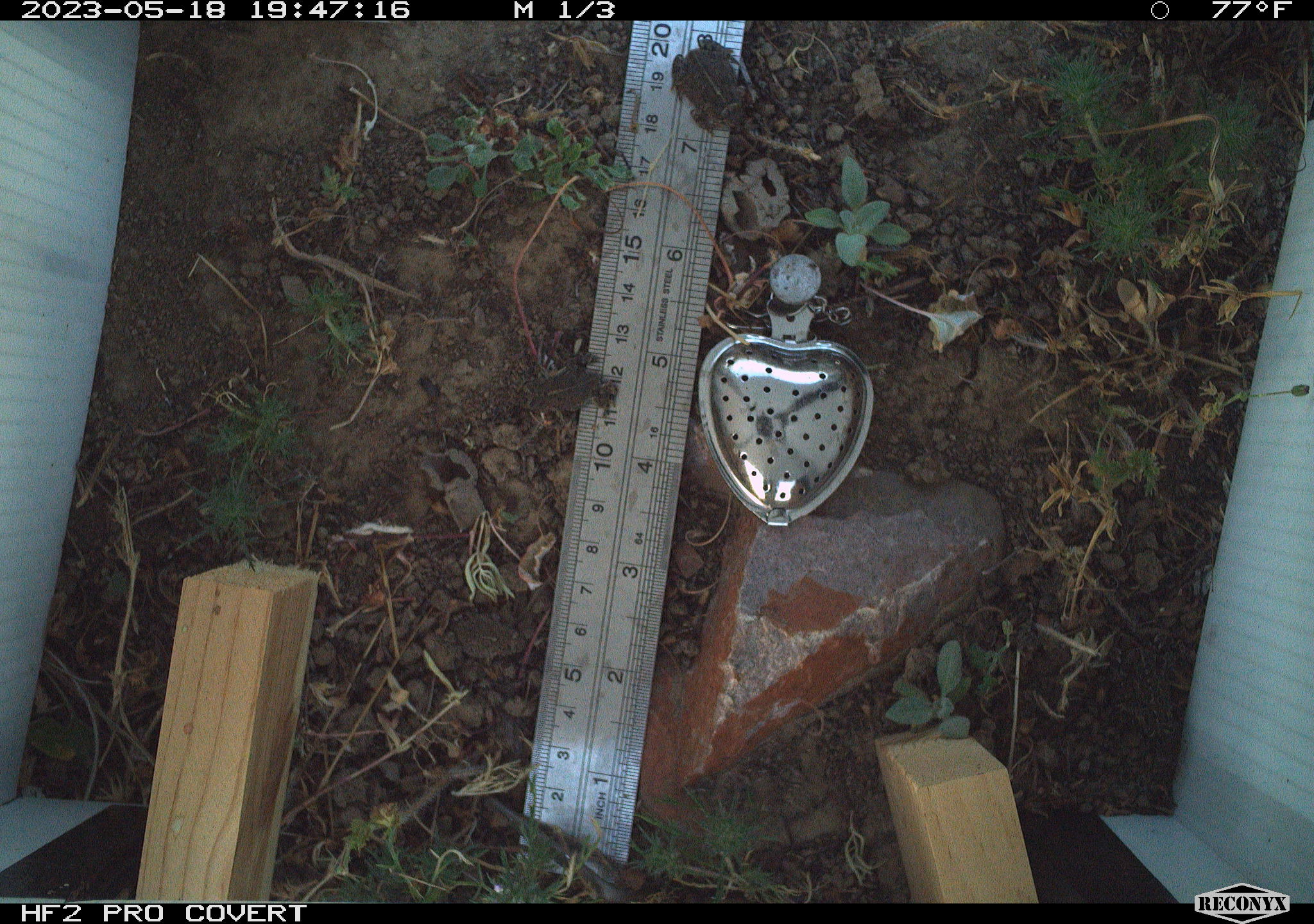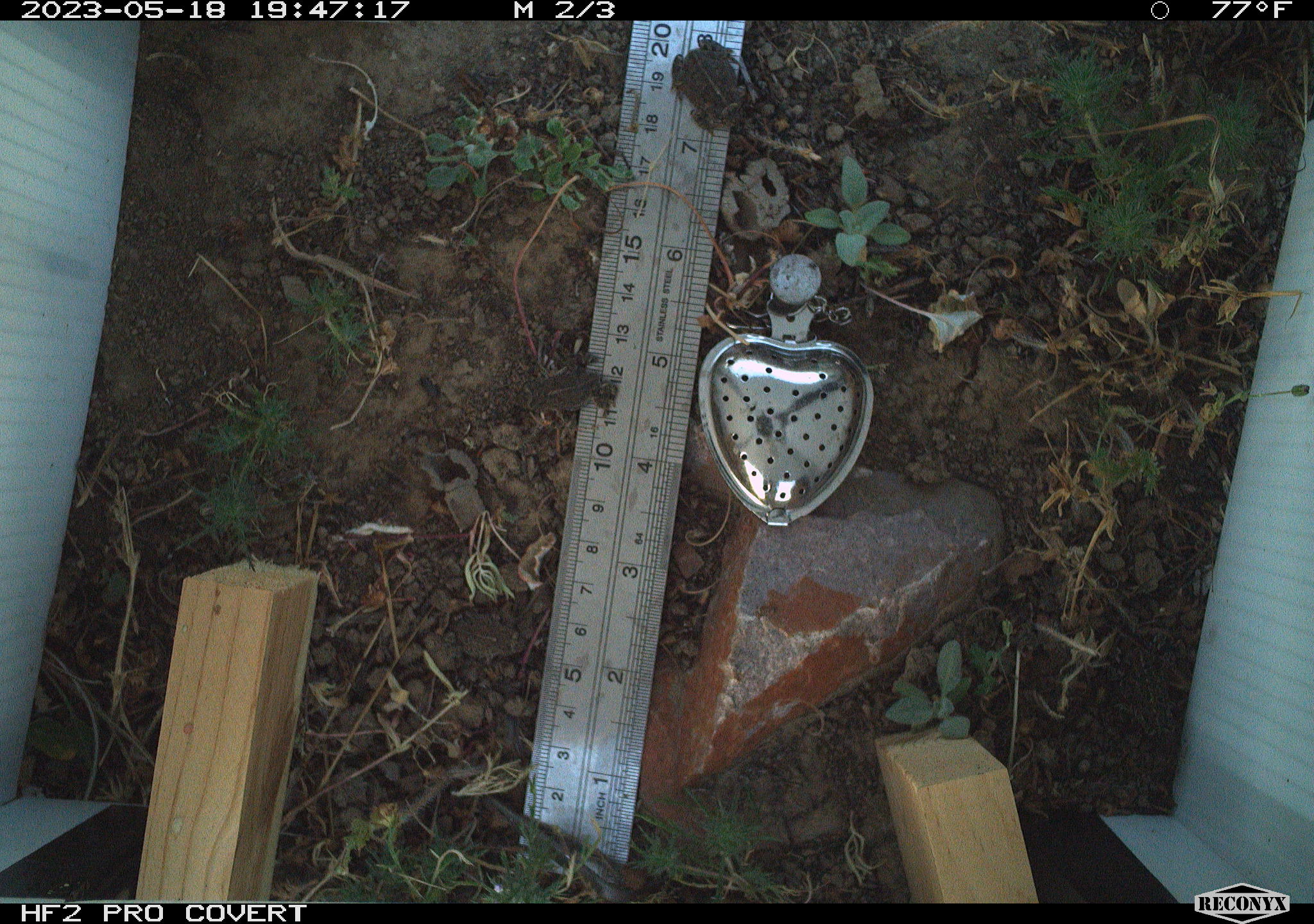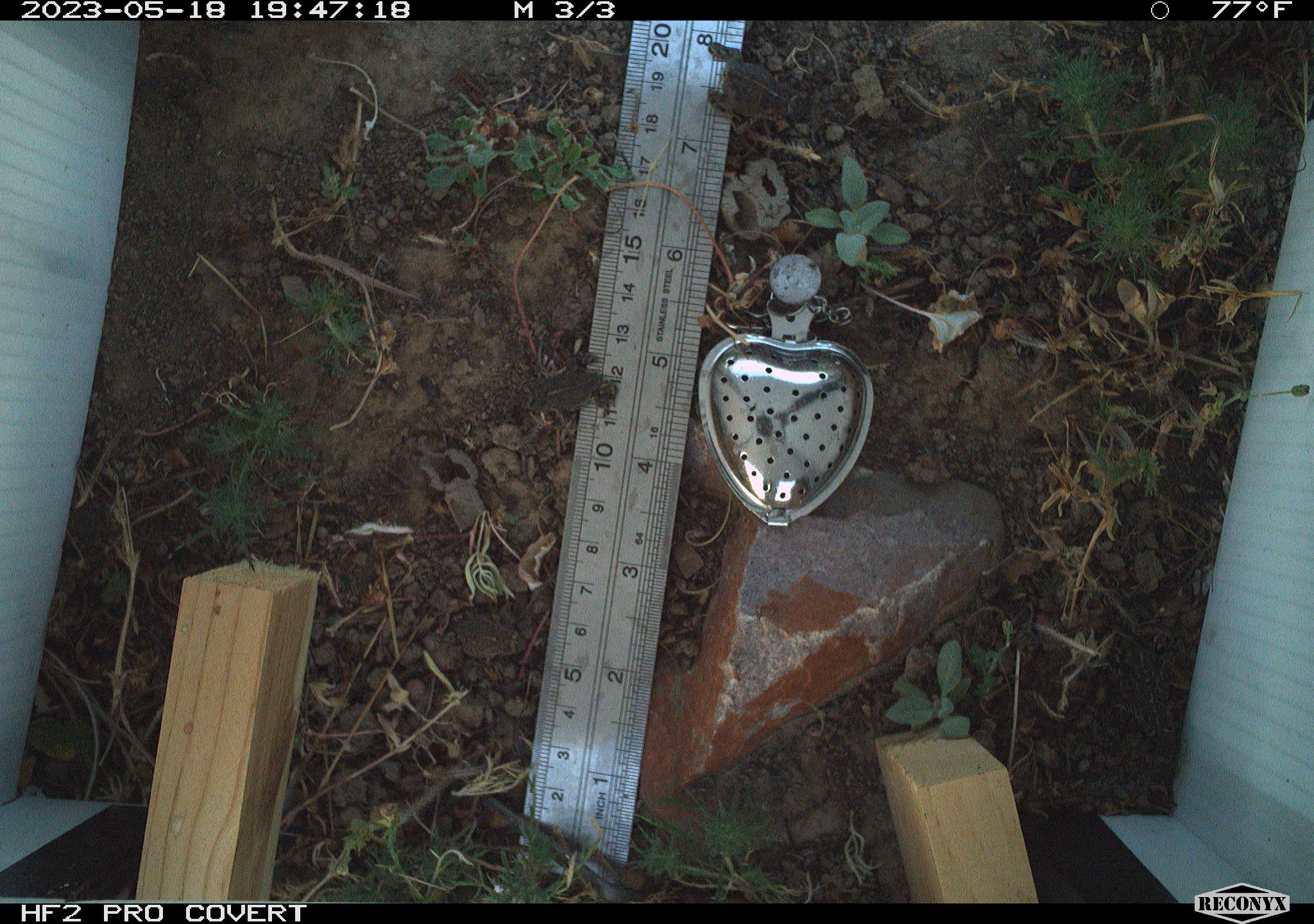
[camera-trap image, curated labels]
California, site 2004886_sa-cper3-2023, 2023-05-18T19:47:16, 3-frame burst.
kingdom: Animalia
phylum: Chordata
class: Amphibia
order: Anura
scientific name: Anura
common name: frogs